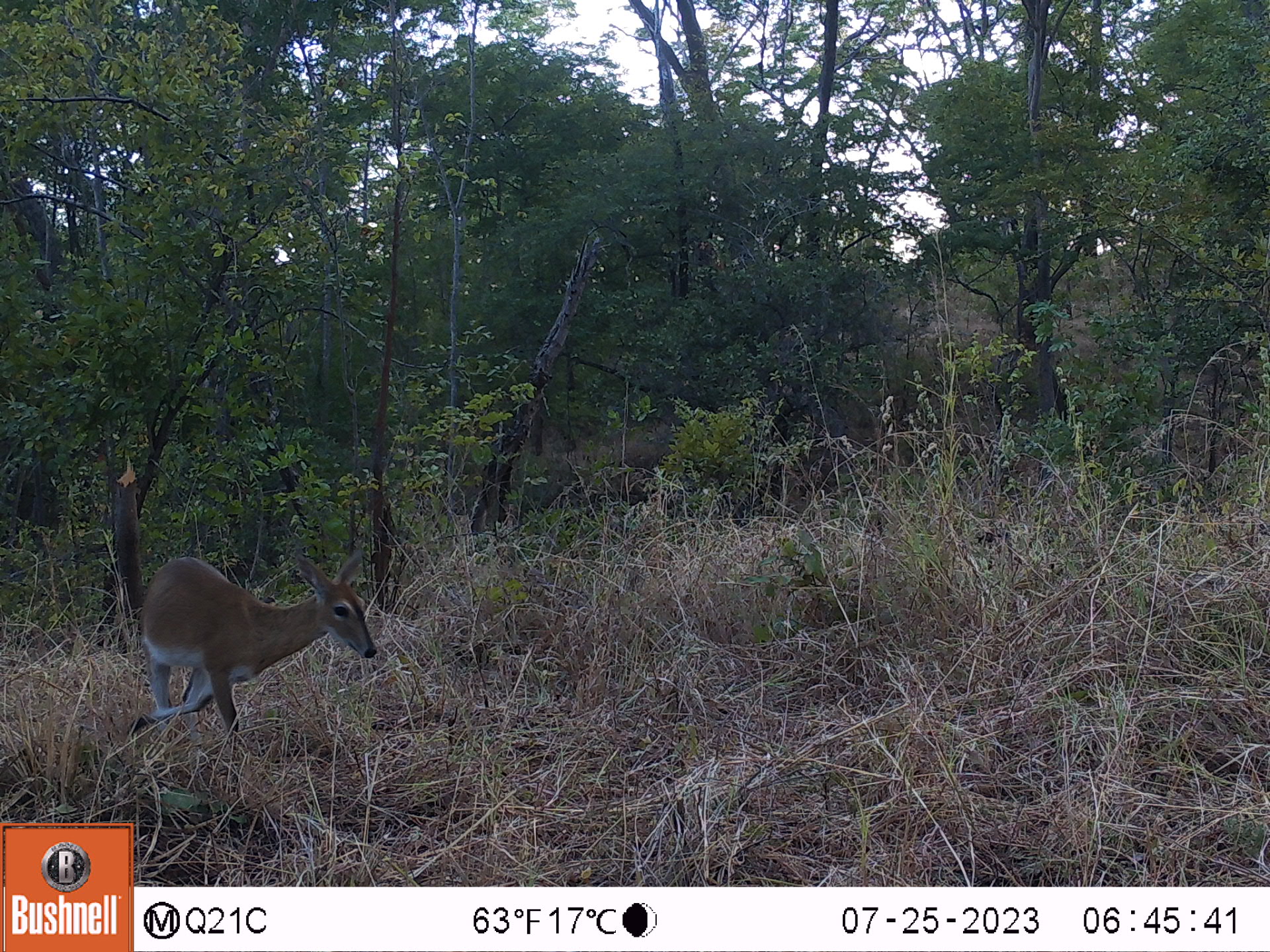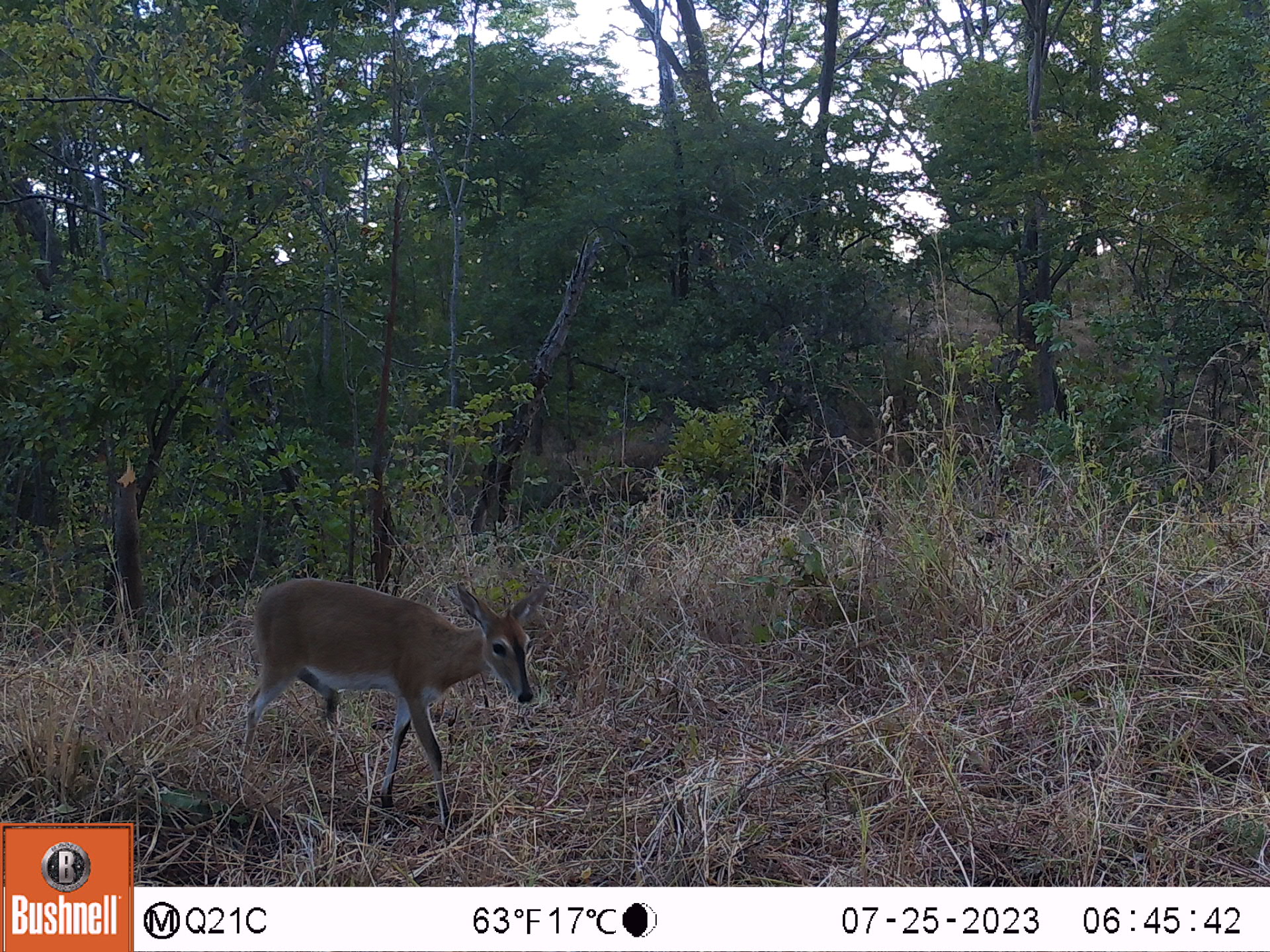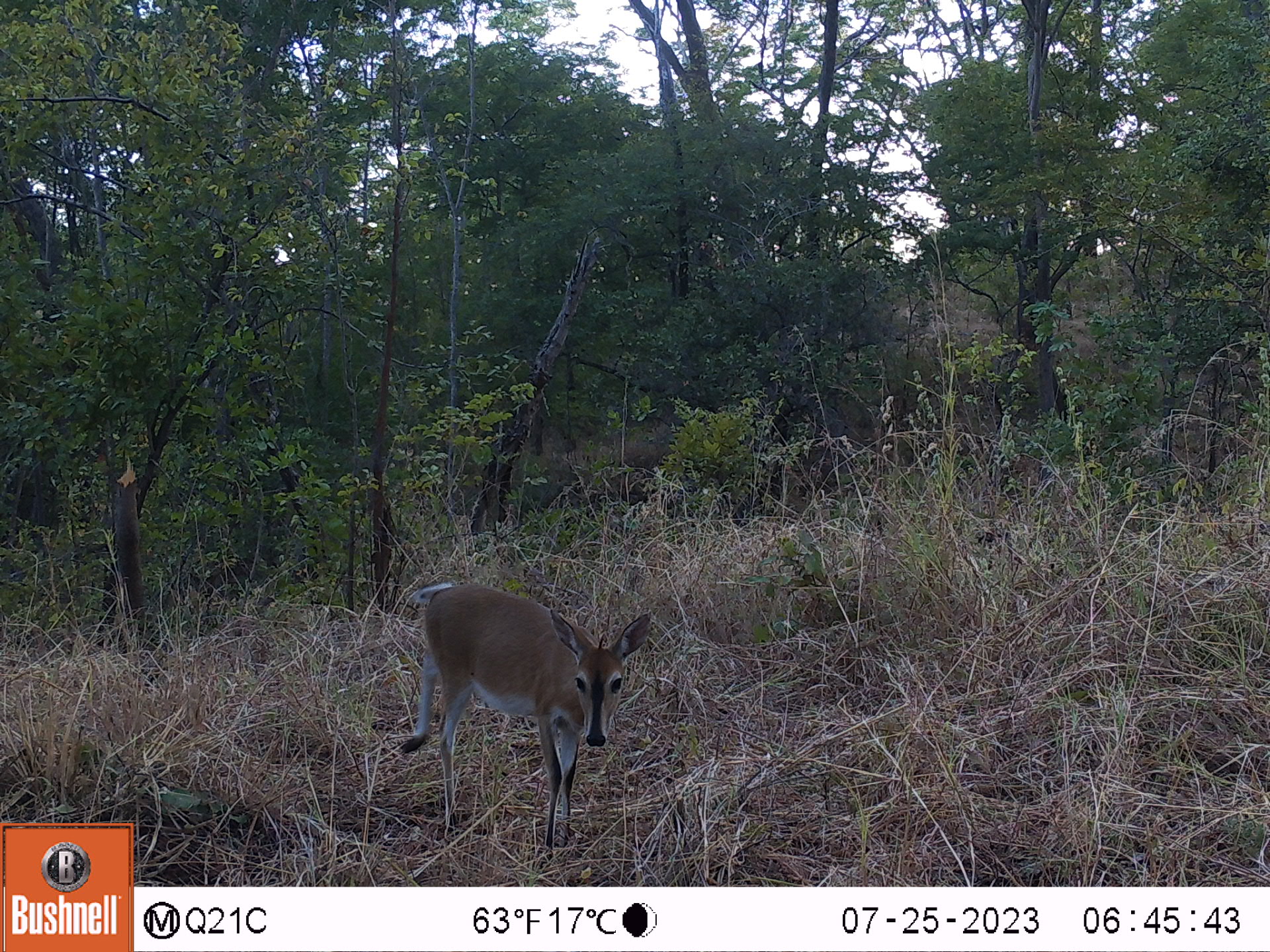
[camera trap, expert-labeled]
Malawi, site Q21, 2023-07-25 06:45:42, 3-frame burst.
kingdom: Animalia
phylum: Chordata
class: Mammalia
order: Artiodactyla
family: Bovidae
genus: Sylvicapra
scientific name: Sylvicapra grimmia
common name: common duiker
Common duiker (Sylvicapra grimmia), count 1.